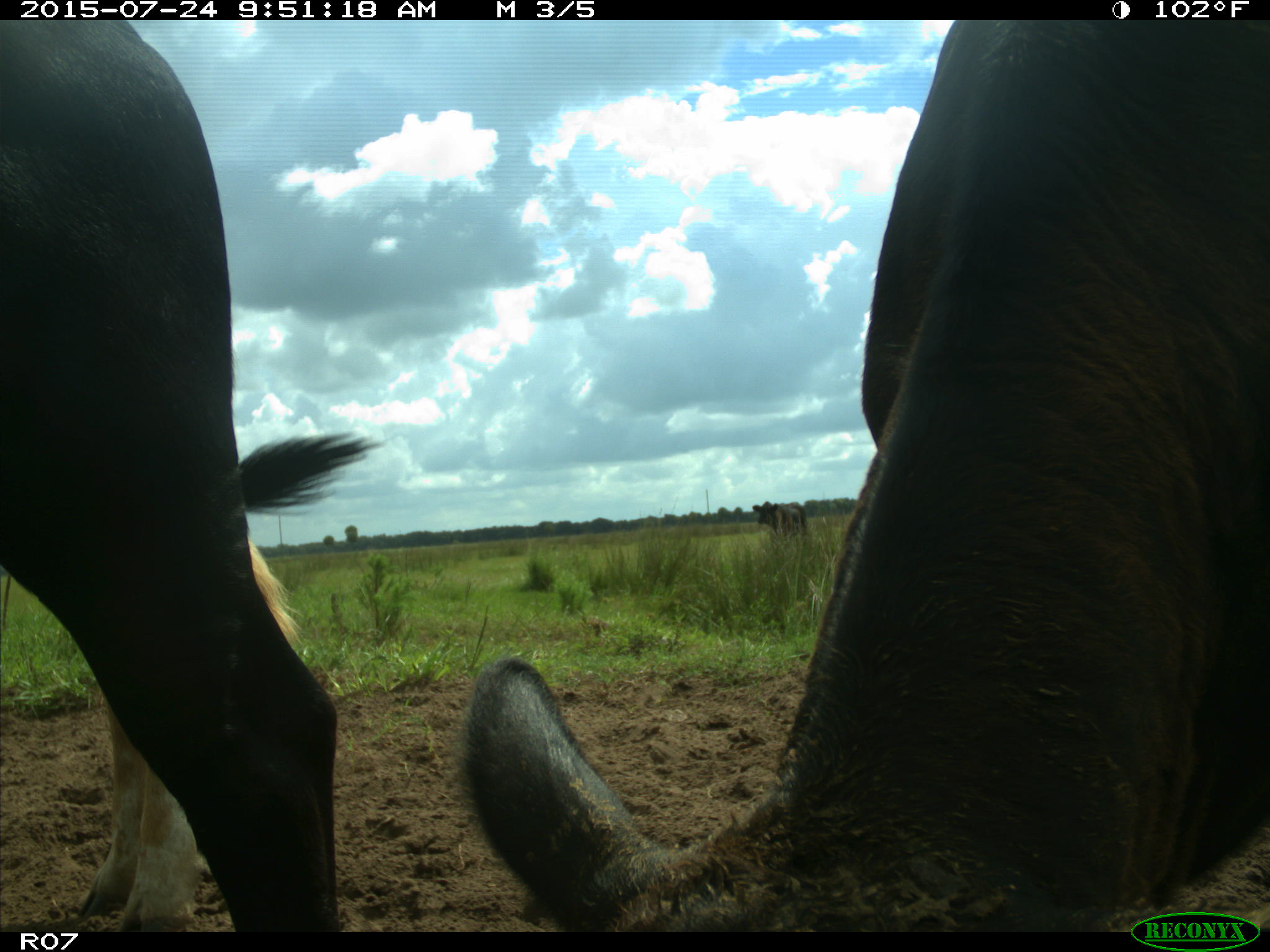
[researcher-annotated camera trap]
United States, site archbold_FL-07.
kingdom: Animalia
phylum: Chordata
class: Mammalia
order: Artiodactyla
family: Bovidae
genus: Bos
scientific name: Bos taurus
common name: domestic cow